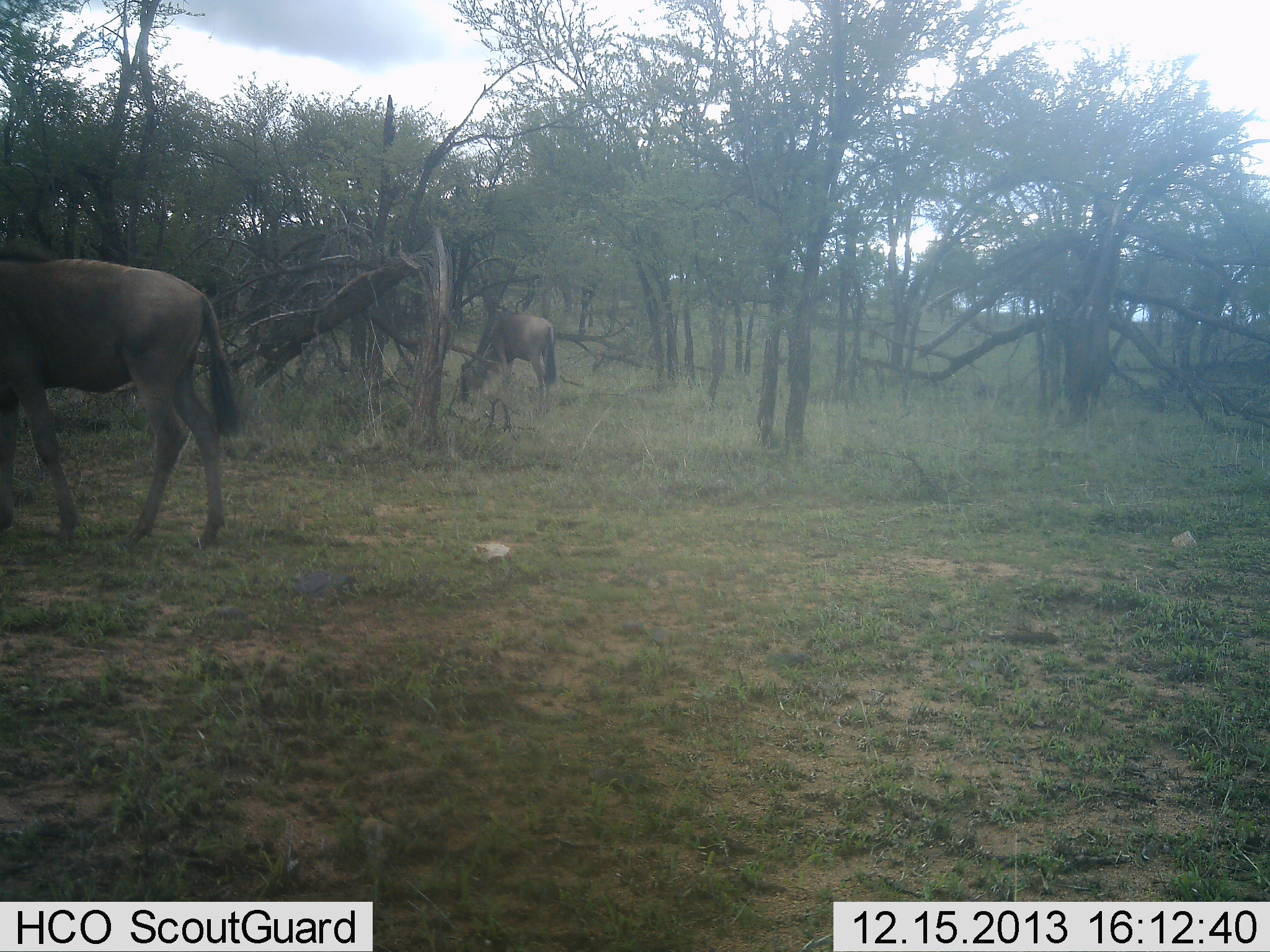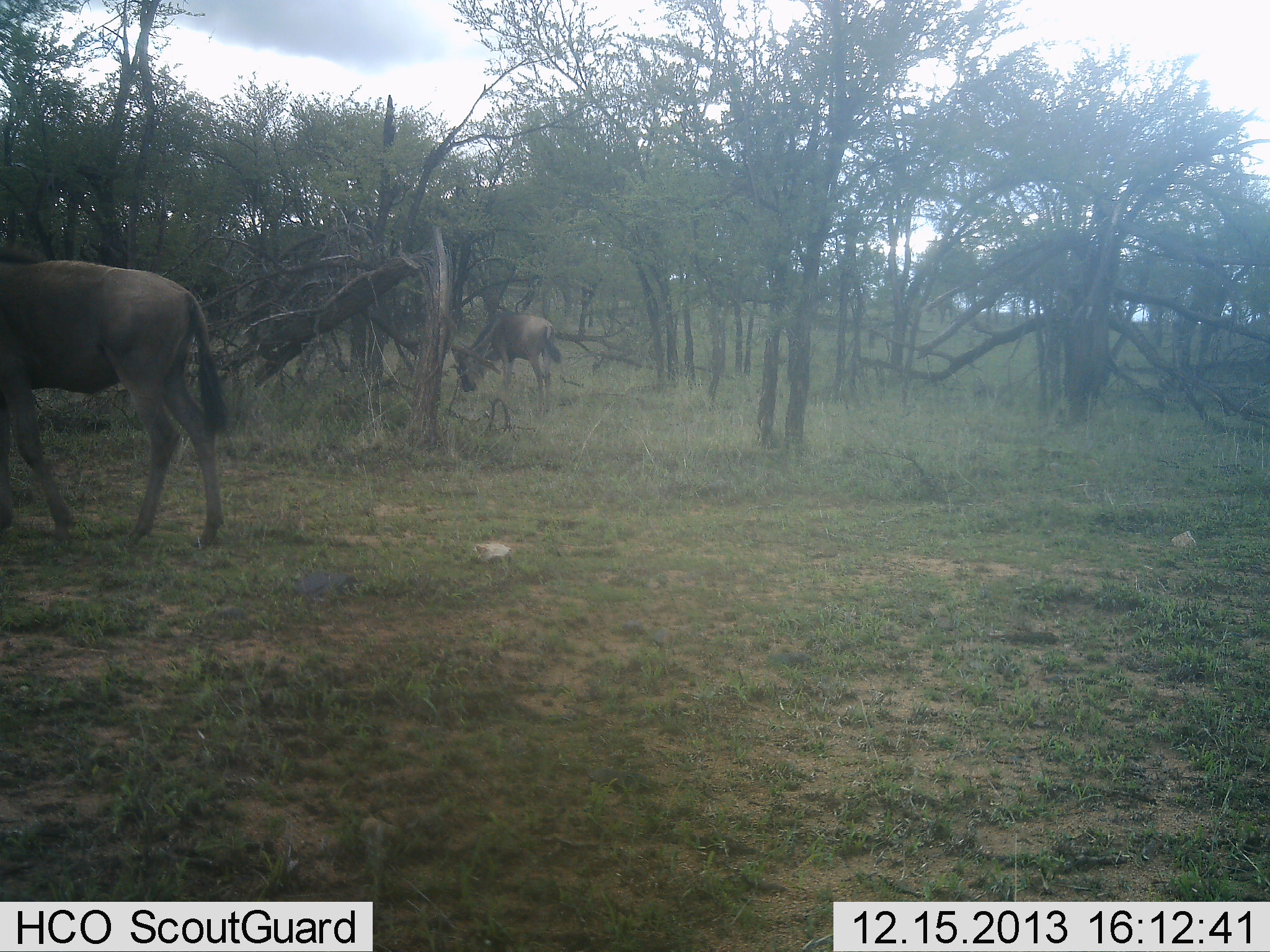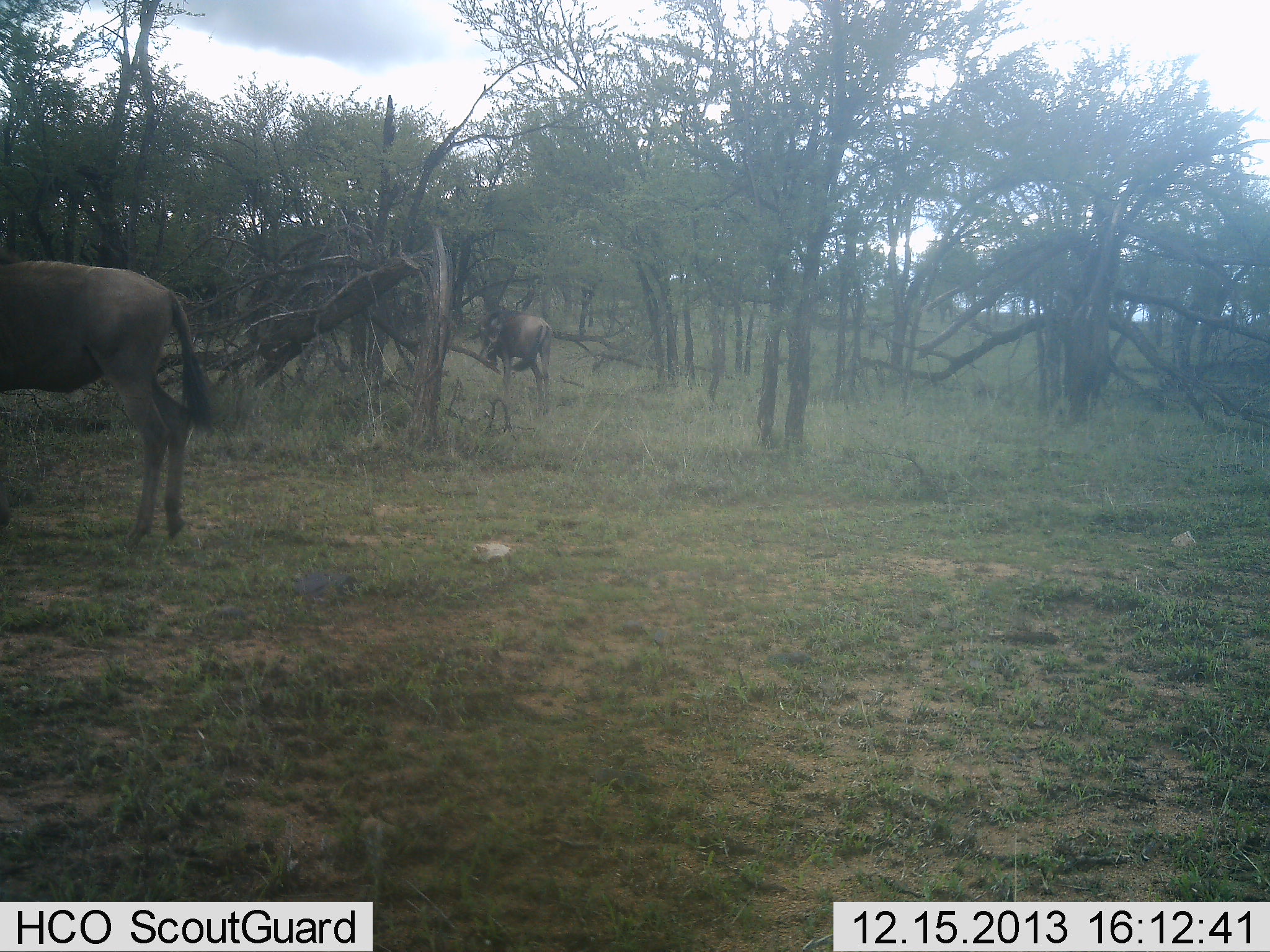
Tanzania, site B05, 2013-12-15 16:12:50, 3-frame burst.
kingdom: Animalia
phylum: Chordata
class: Mammalia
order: Artiodactyla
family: Bovidae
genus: Connochaetes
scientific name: Connochaetes taurinus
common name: blue wildebeest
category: wildebeest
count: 2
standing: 10%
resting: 0%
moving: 60%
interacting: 0%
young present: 0%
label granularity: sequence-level